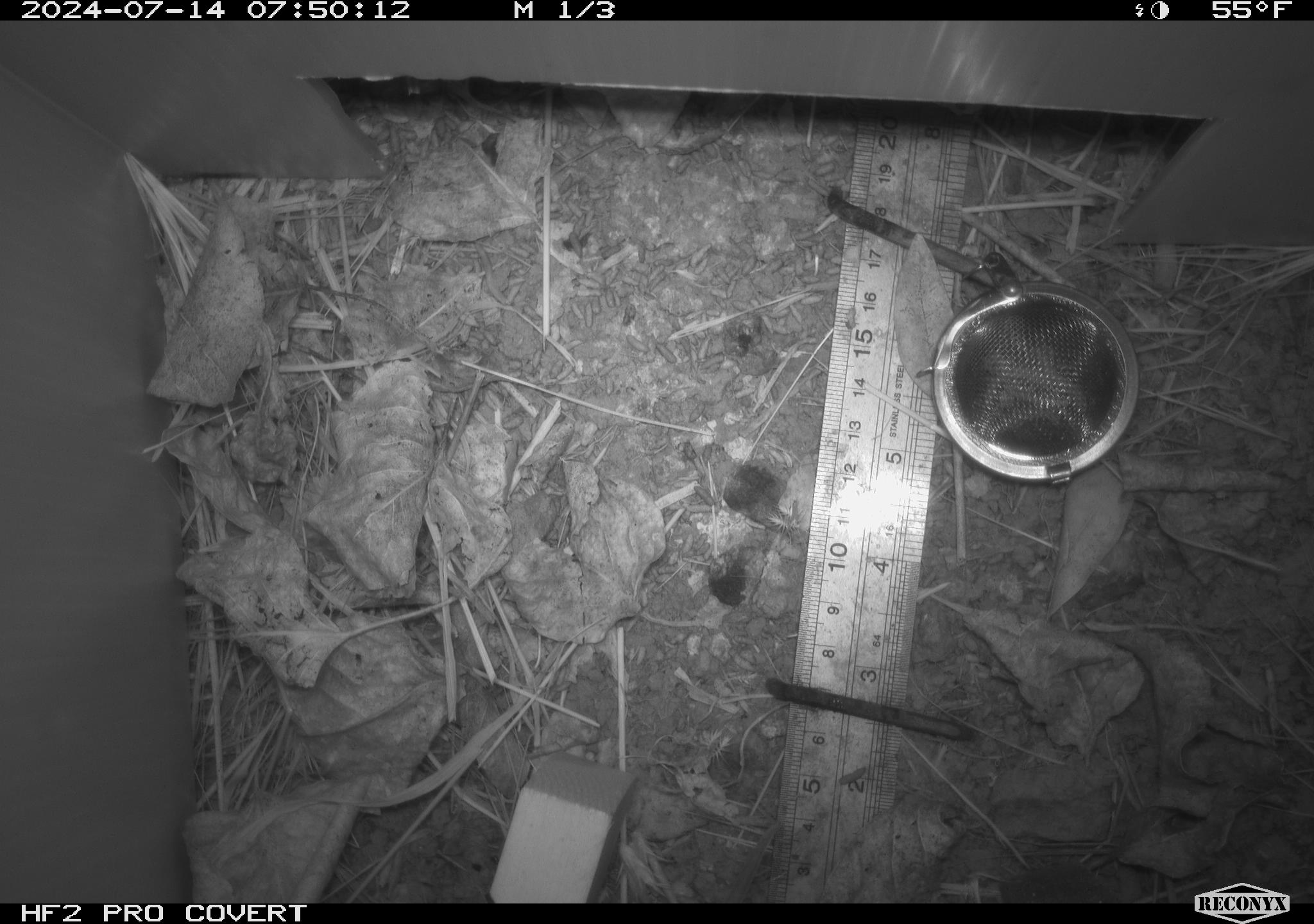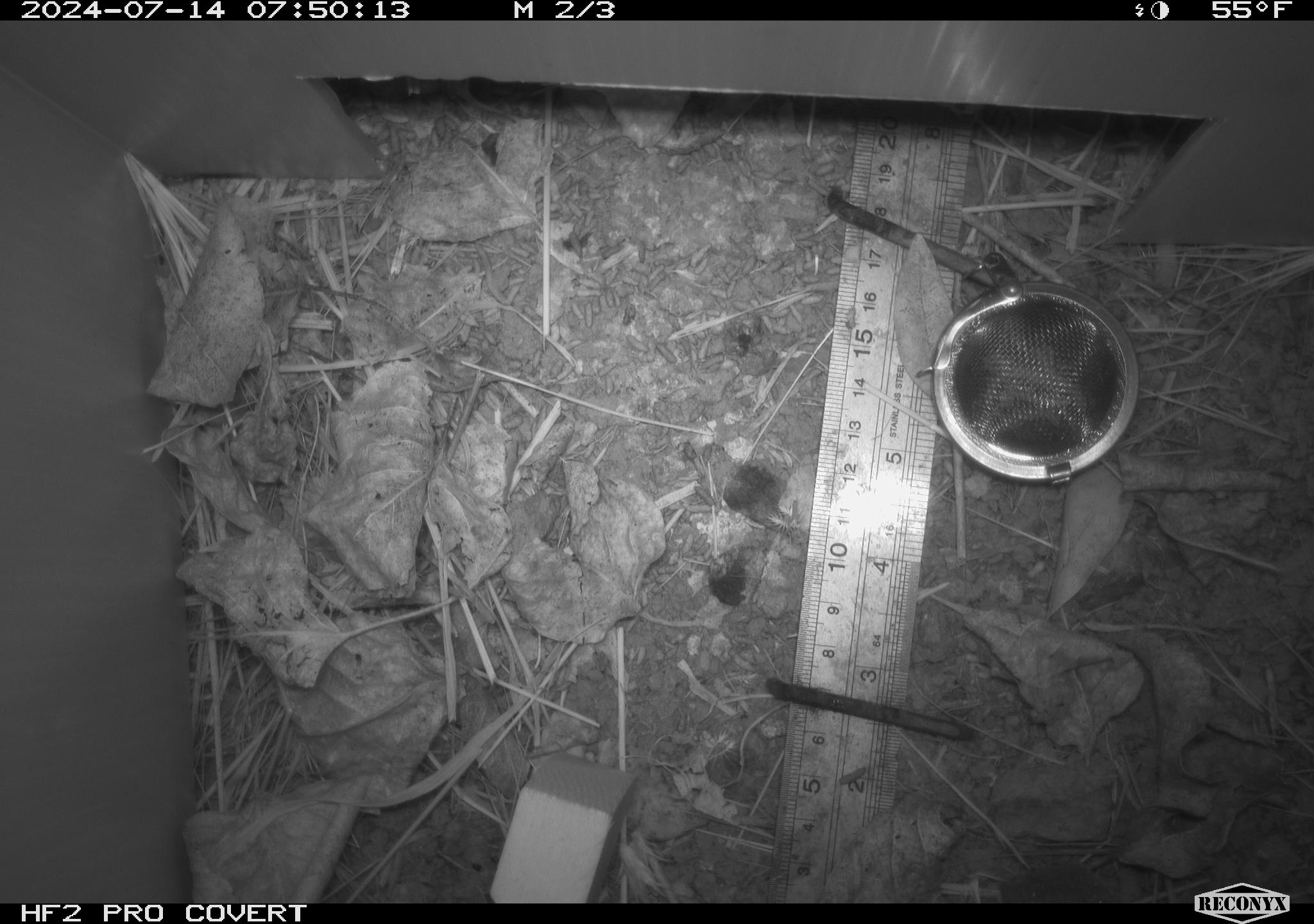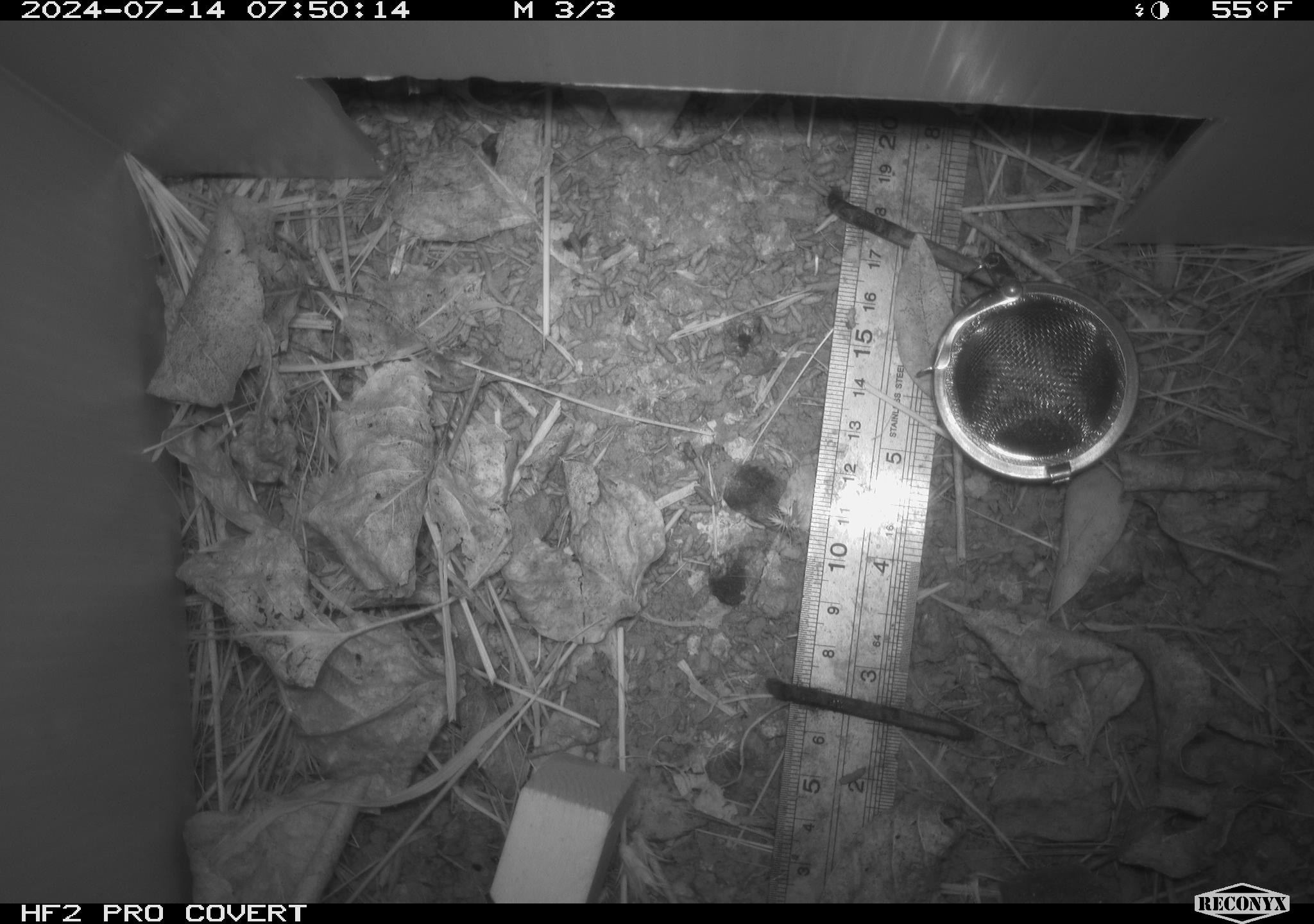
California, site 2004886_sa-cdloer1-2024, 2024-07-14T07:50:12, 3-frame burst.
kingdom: Animalia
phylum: Chordata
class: Mammalia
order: Rodentia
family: Cricetidae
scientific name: Arvicolinae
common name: voles, lemmings, and muskrats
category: arvicolinae subfamily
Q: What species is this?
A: Arvicolinae subfamily (voles, lemmings, and muskrats) (Arvicolinae).